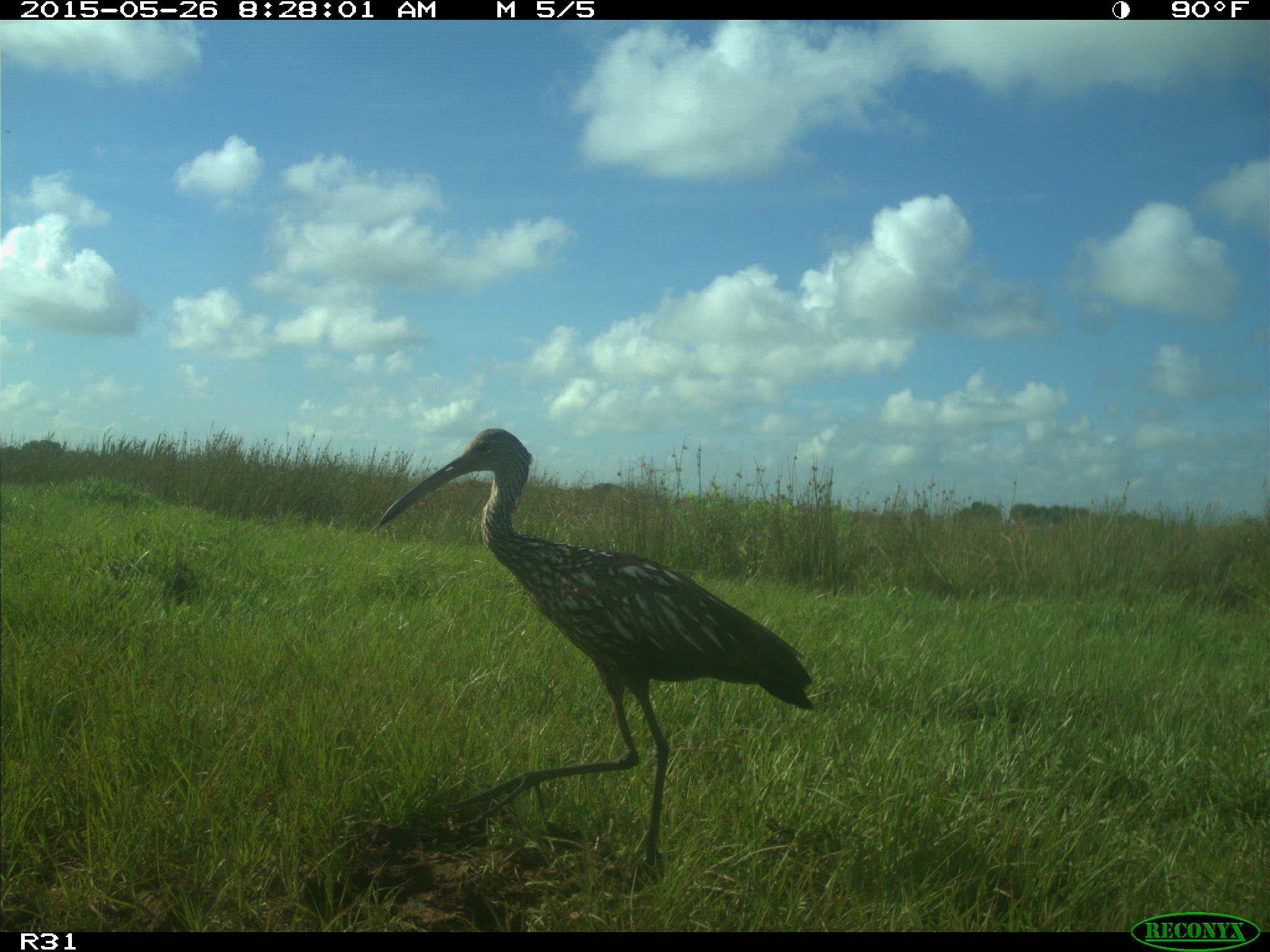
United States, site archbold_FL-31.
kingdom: Animalia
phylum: Chordata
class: Aves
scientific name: Aves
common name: birds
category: unidentified bird